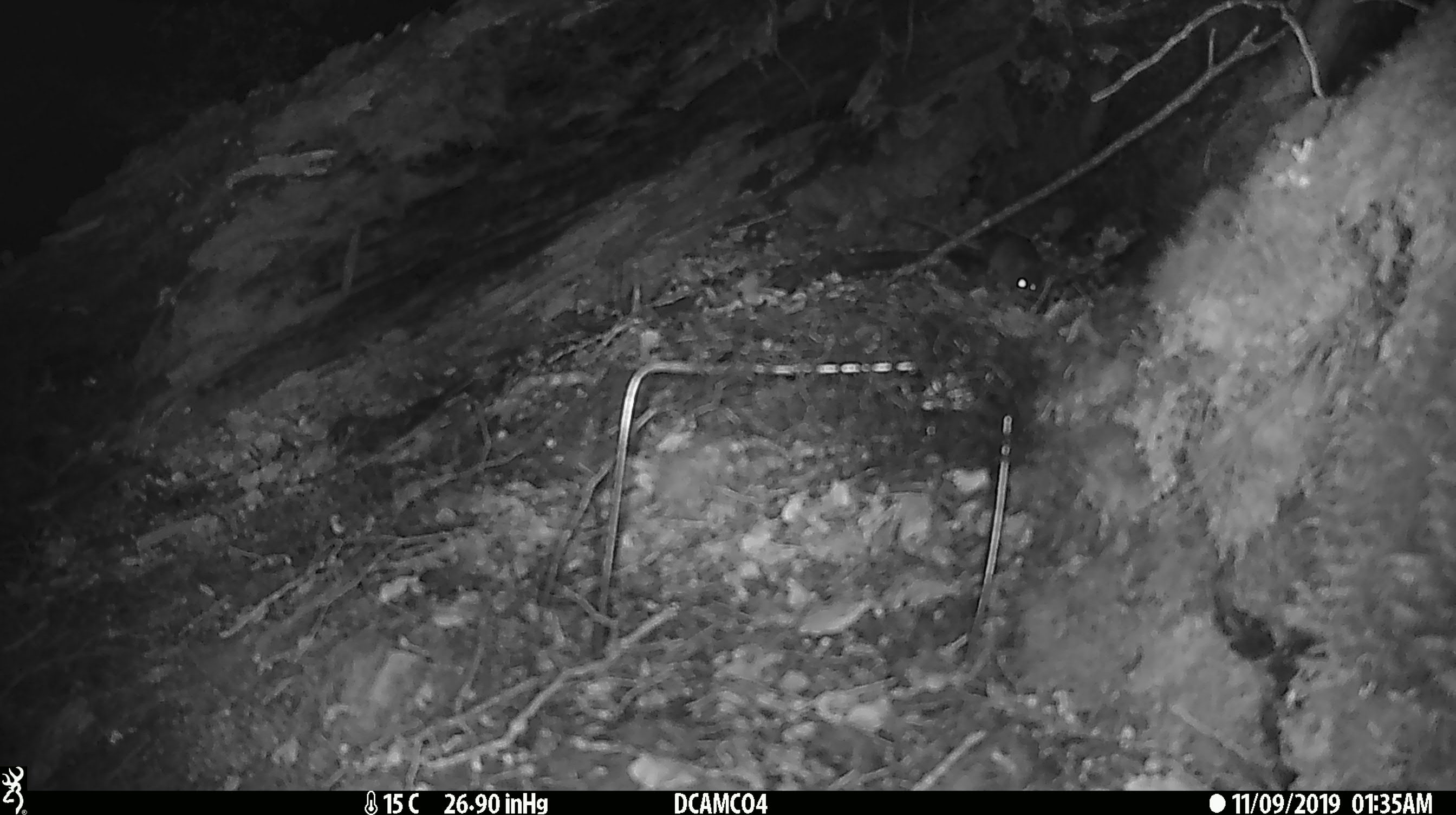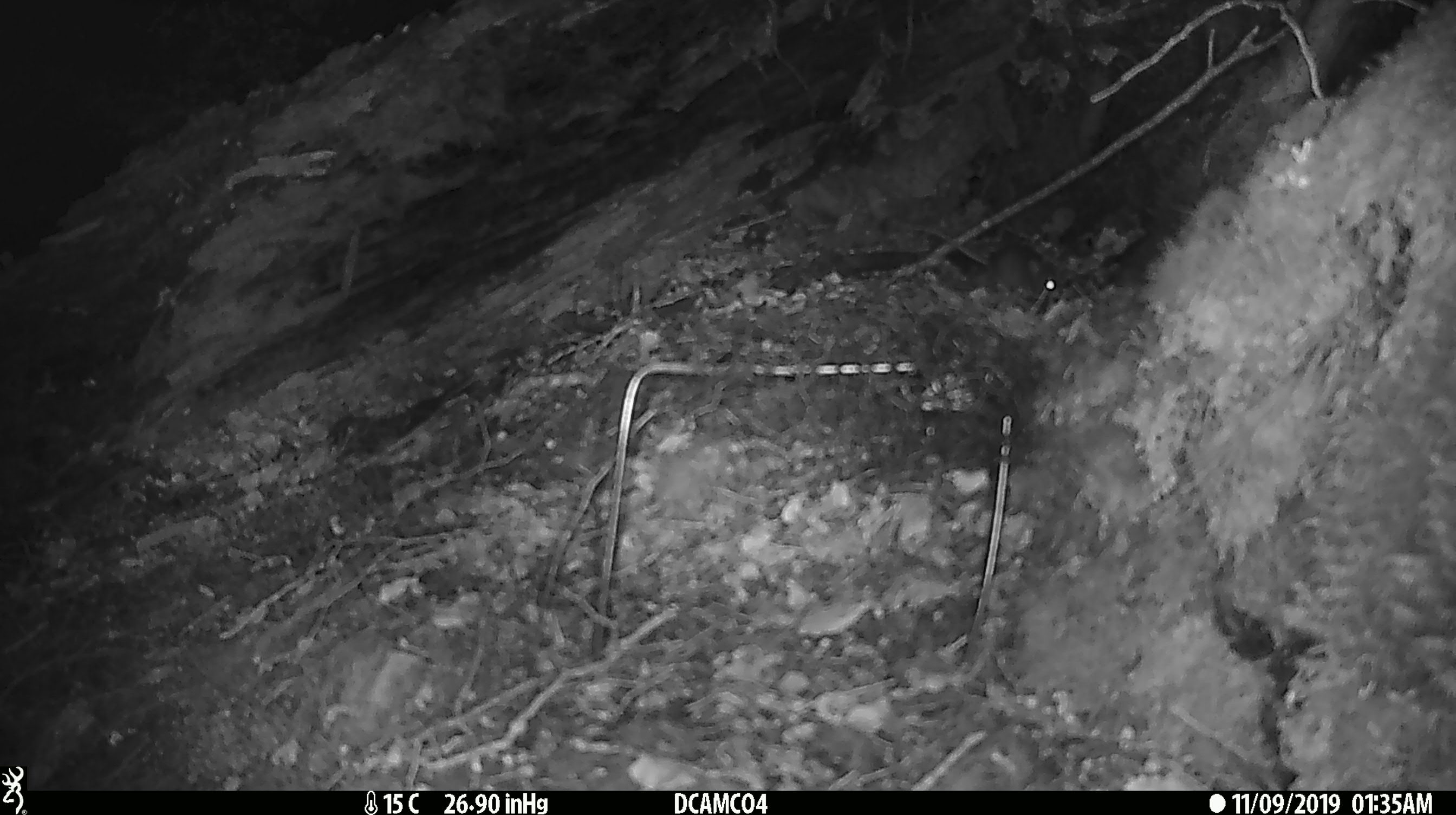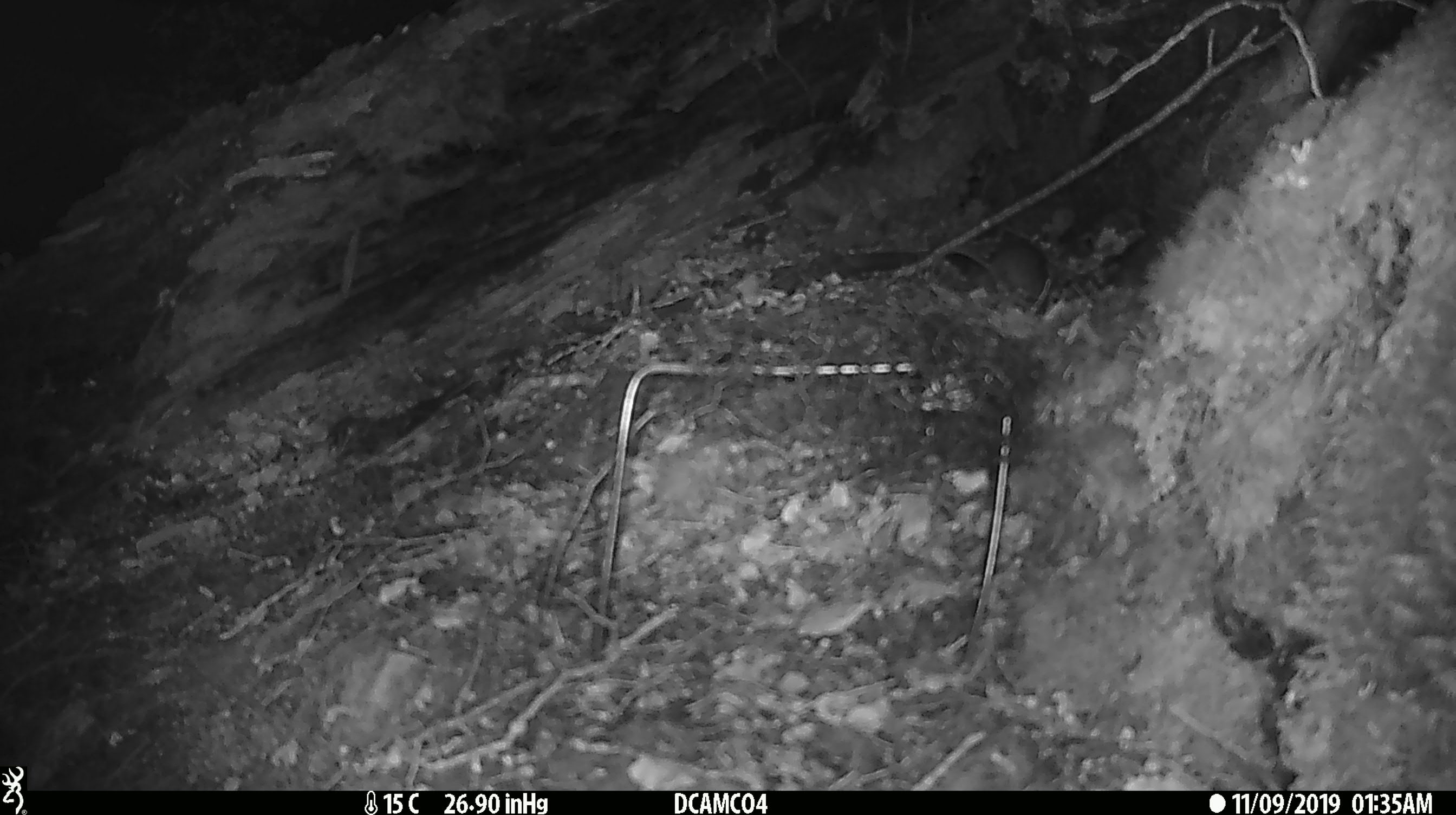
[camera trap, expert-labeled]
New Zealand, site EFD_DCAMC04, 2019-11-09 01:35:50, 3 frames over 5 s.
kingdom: Animalia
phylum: Chordata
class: Mammalia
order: Rodentia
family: Muridae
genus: Mus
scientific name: Mus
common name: mouse